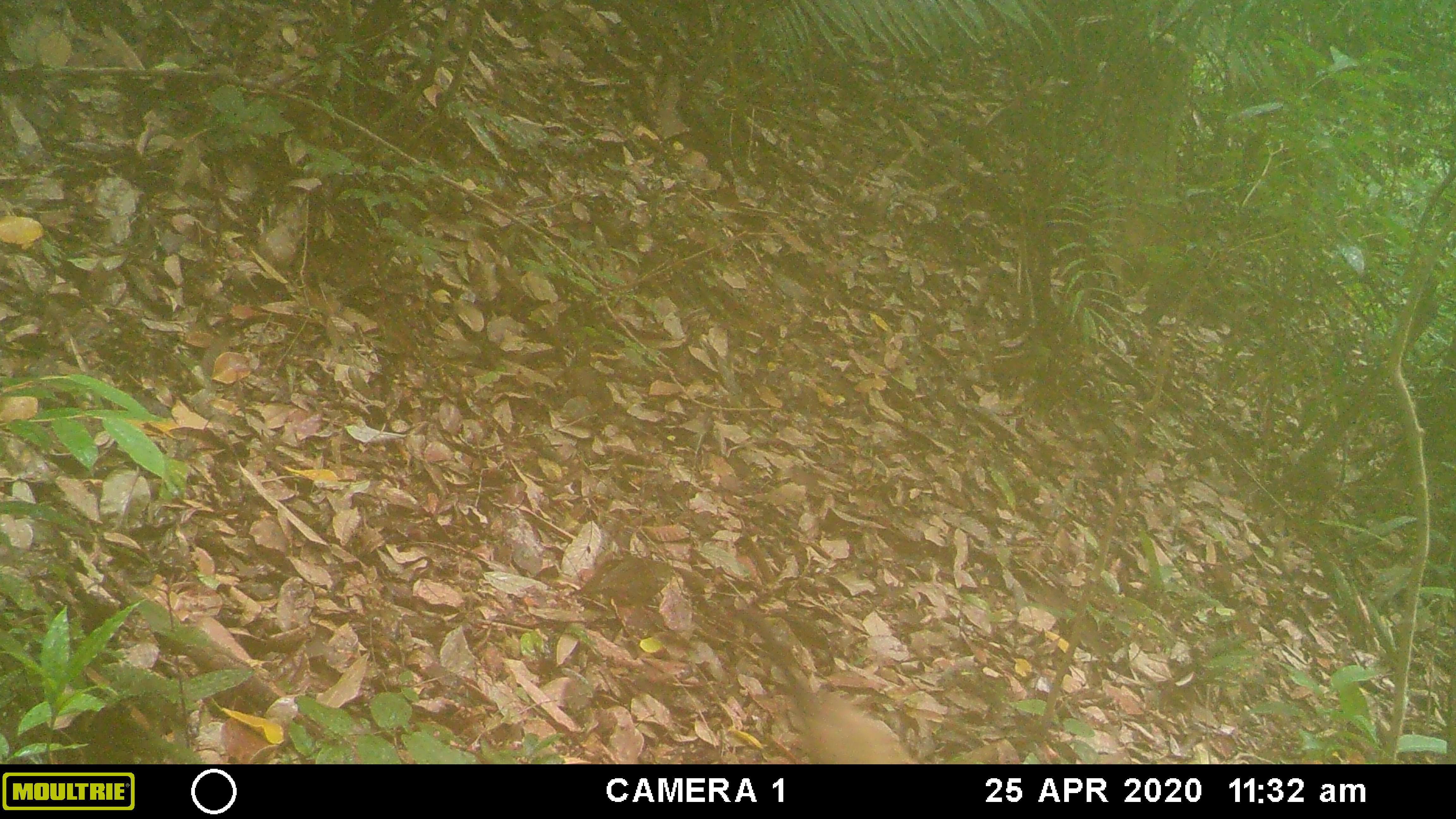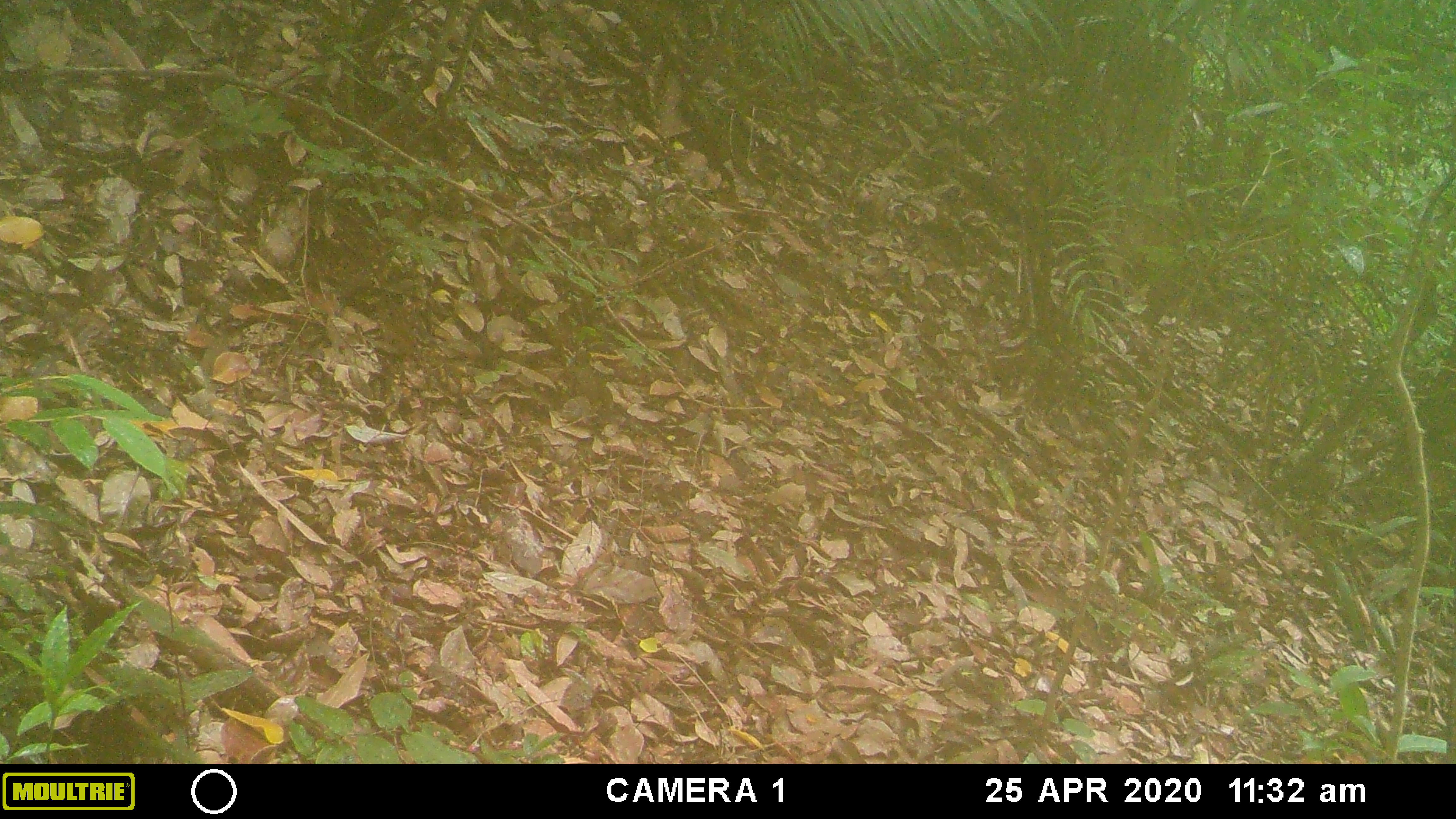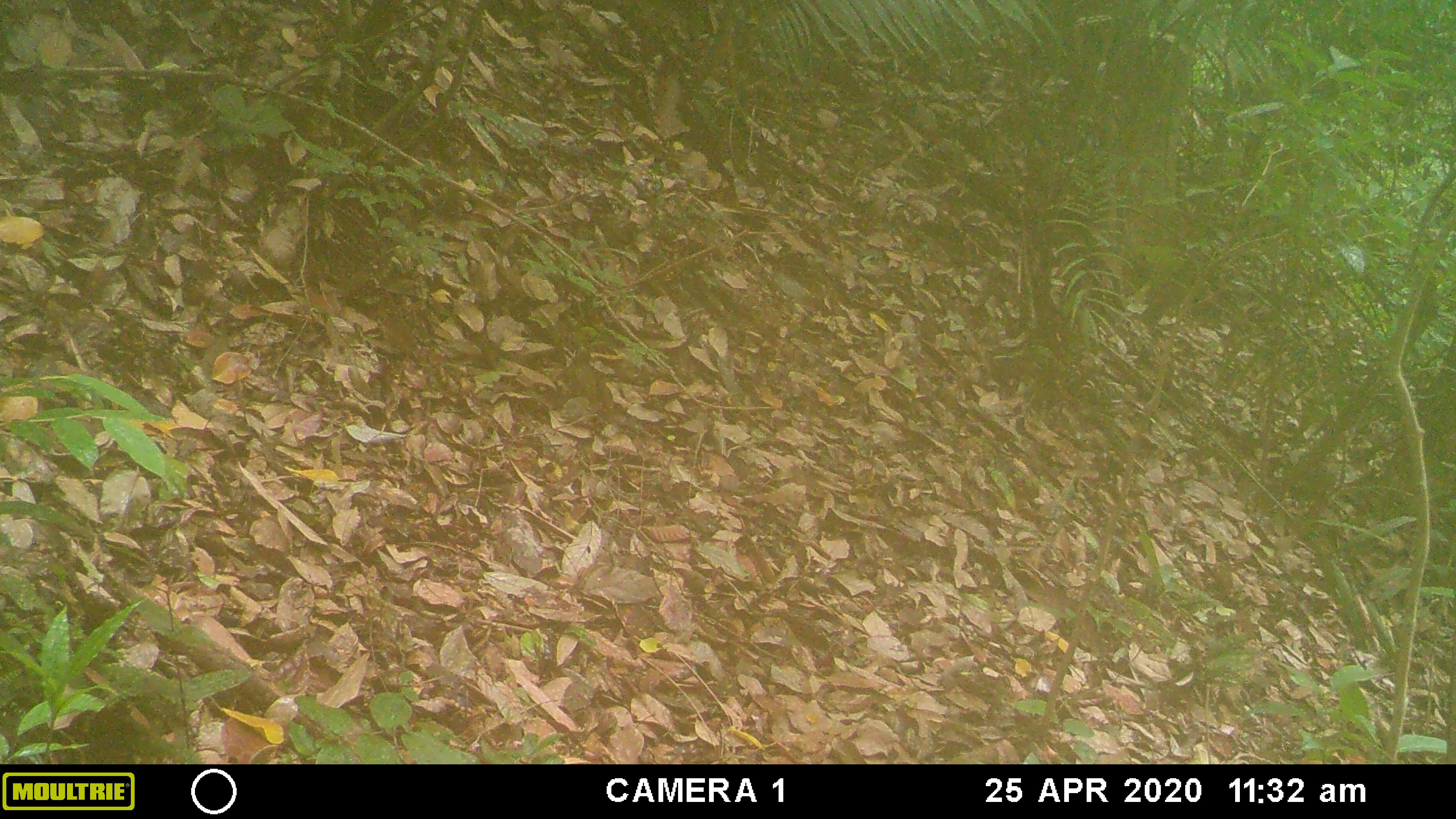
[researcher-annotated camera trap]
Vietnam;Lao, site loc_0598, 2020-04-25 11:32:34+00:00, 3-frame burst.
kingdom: Animalia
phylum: Chordata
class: Mammalia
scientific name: Mammalia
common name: mammal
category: unidentified small mammal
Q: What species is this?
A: Unidentified small mammal (mammal) (Mammalia).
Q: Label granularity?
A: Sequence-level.